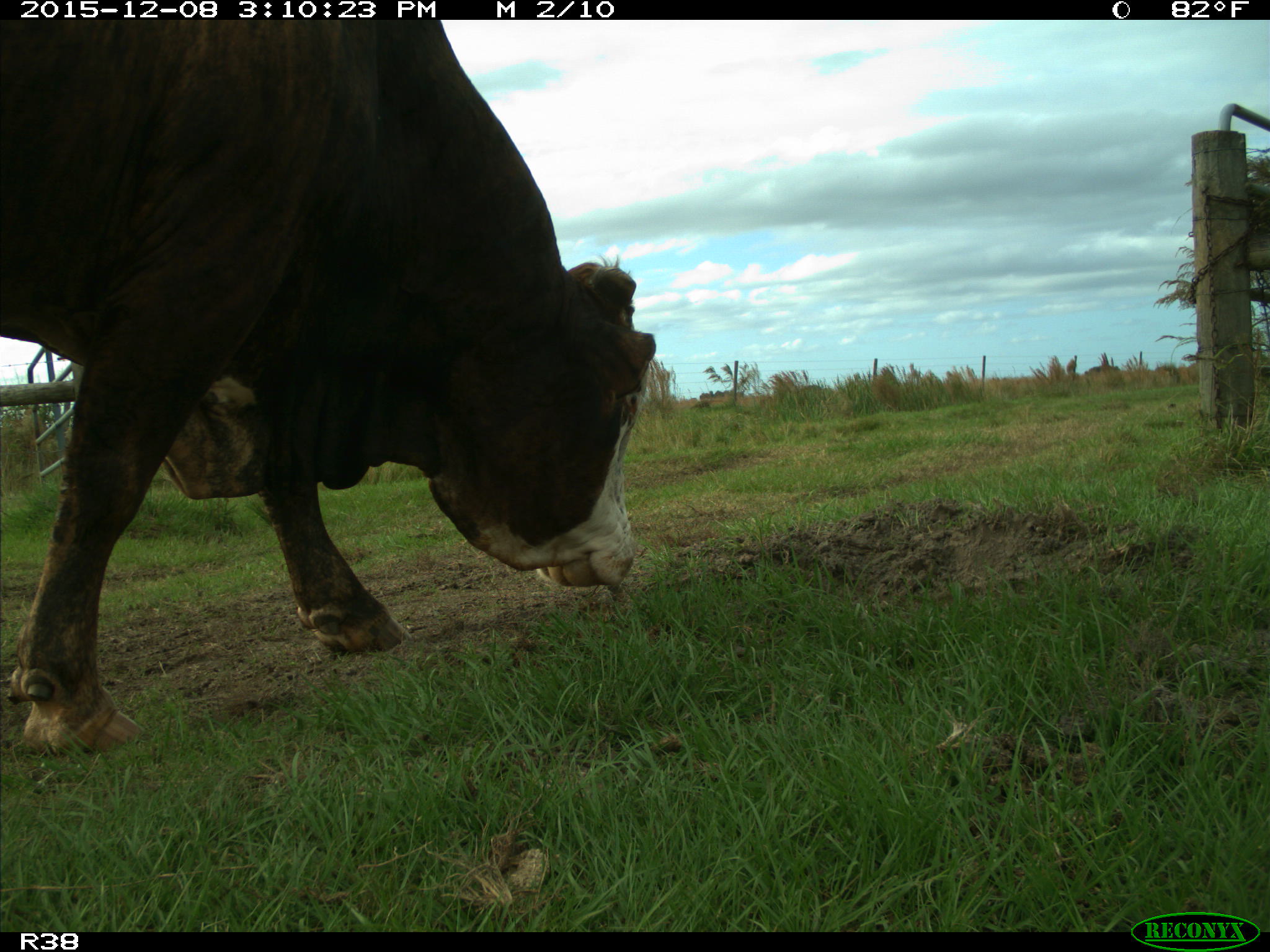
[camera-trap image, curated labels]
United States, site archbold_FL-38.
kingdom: Animalia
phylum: Chordata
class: Mammalia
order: Artiodactyla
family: Bovidae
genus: Bos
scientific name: Bos taurus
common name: domestic cow